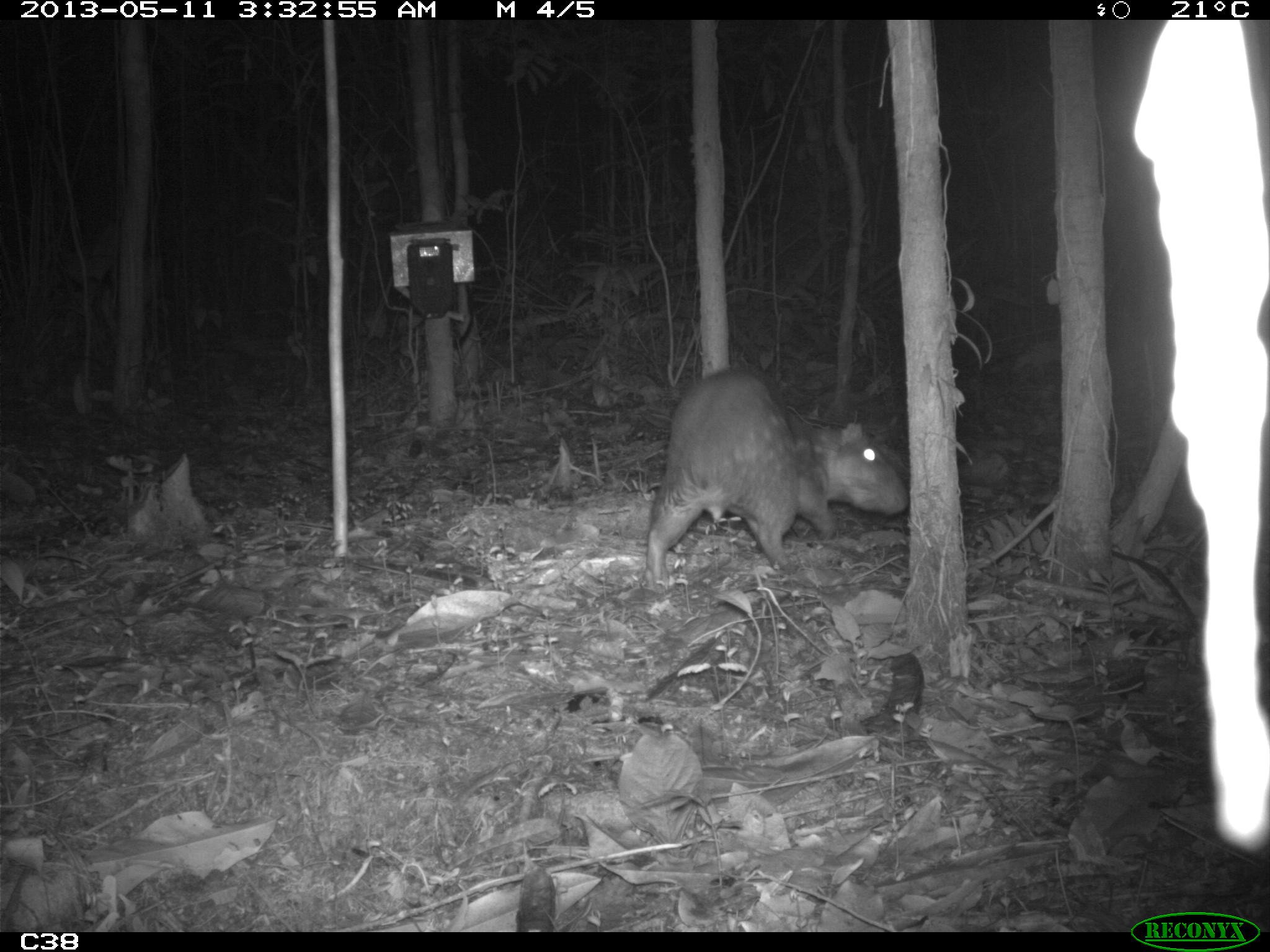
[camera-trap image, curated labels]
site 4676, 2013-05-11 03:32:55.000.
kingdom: Animalia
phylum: Chordata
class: Mammalia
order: Rodentia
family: Cuniculidae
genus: Cuniculus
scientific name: Cuniculus paca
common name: spotted paca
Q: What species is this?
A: Cuniculus paca (spotted paca).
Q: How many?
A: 1.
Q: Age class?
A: Adult.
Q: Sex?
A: Female.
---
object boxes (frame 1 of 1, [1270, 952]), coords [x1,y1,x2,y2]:
cuniculus paca: [646,367,908,590]